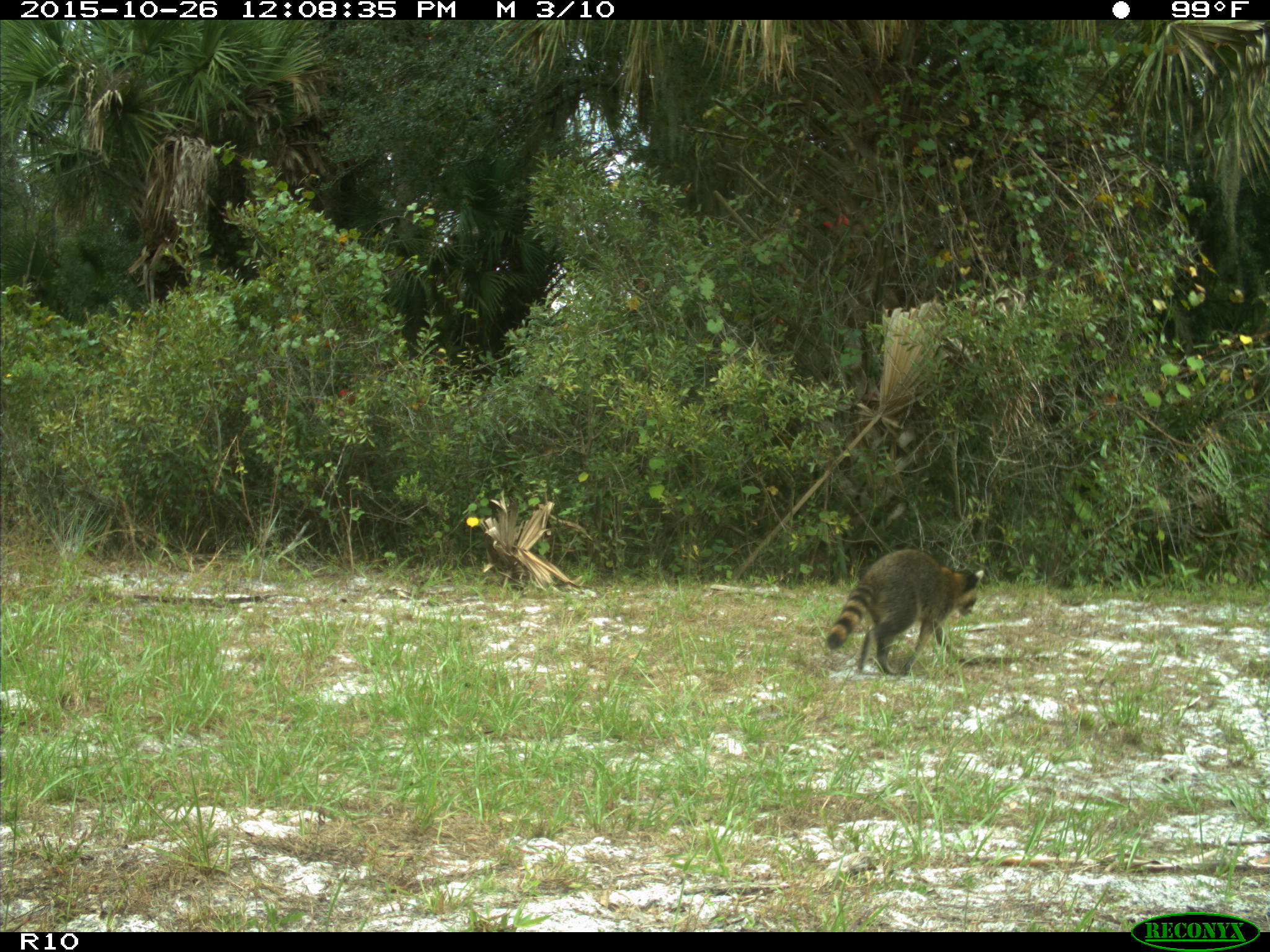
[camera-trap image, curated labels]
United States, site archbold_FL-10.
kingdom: Animalia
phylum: Chordata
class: Mammalia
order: Carnivora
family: Procyonidae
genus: Procyon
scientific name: Procyon lotor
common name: common raccoon